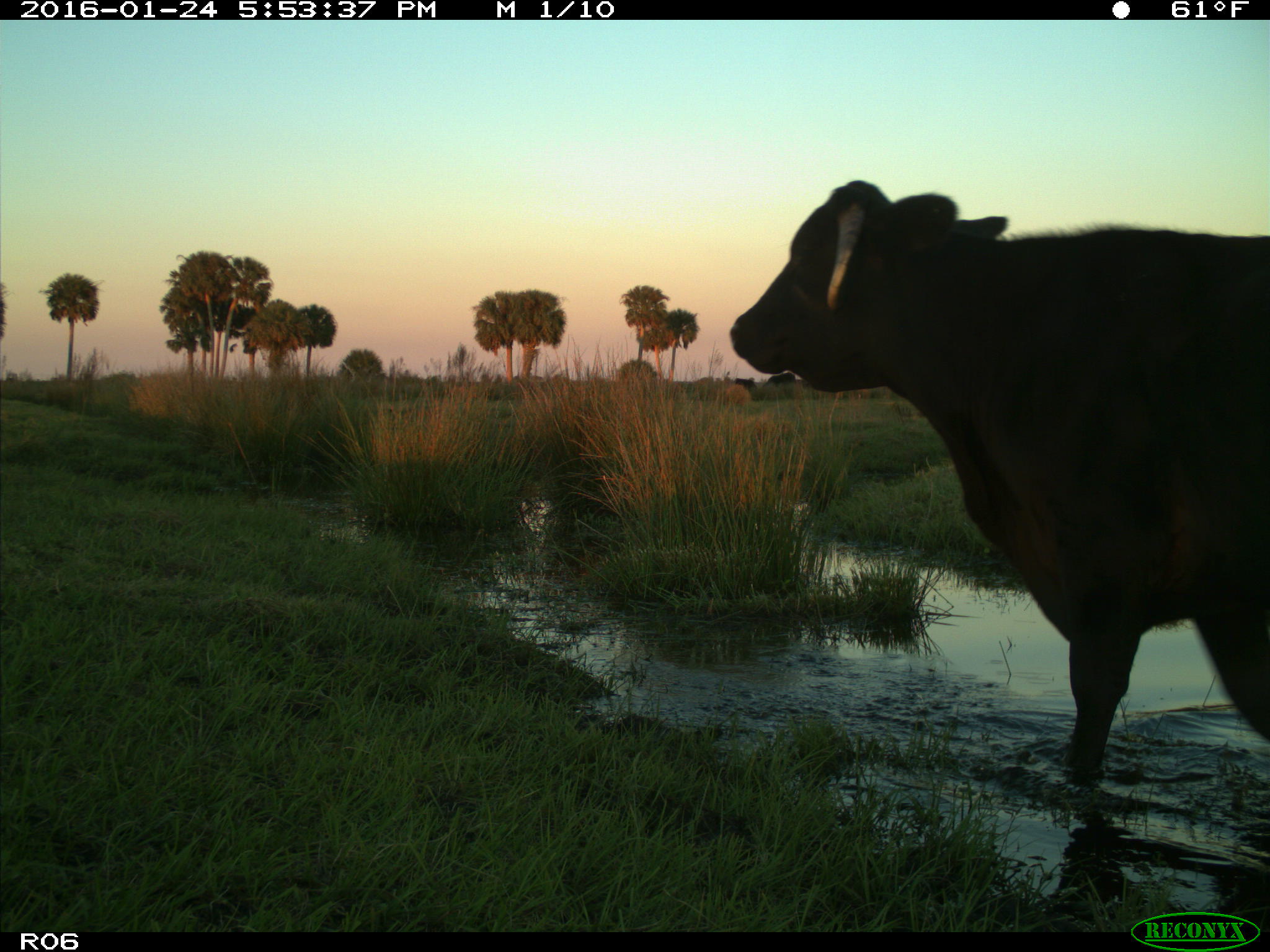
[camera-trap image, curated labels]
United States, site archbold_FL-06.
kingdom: Animalia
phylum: Chordata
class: Mammalia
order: Artiodactyla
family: Bovidae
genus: Bos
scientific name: Bos taurus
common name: domestic cow